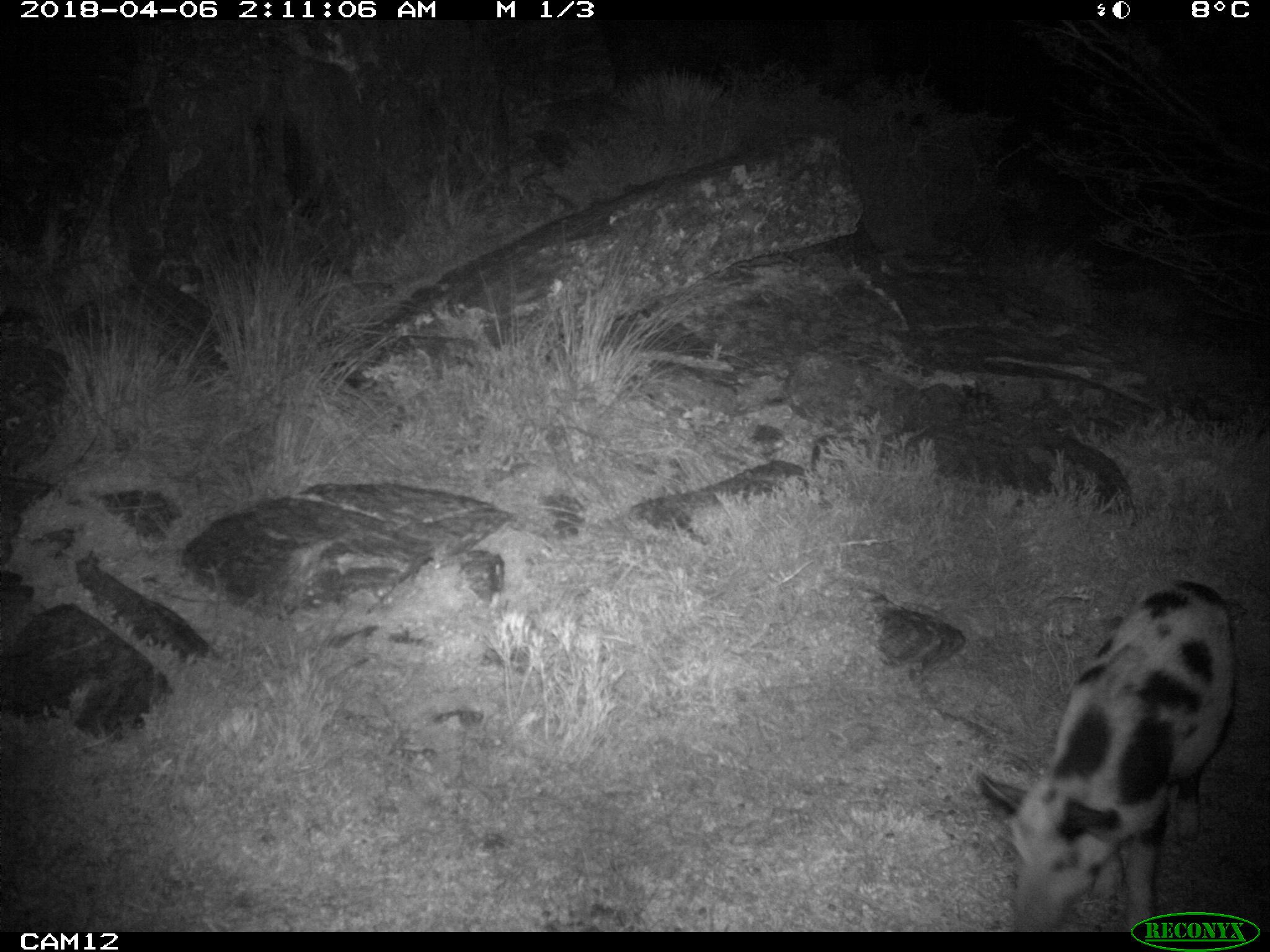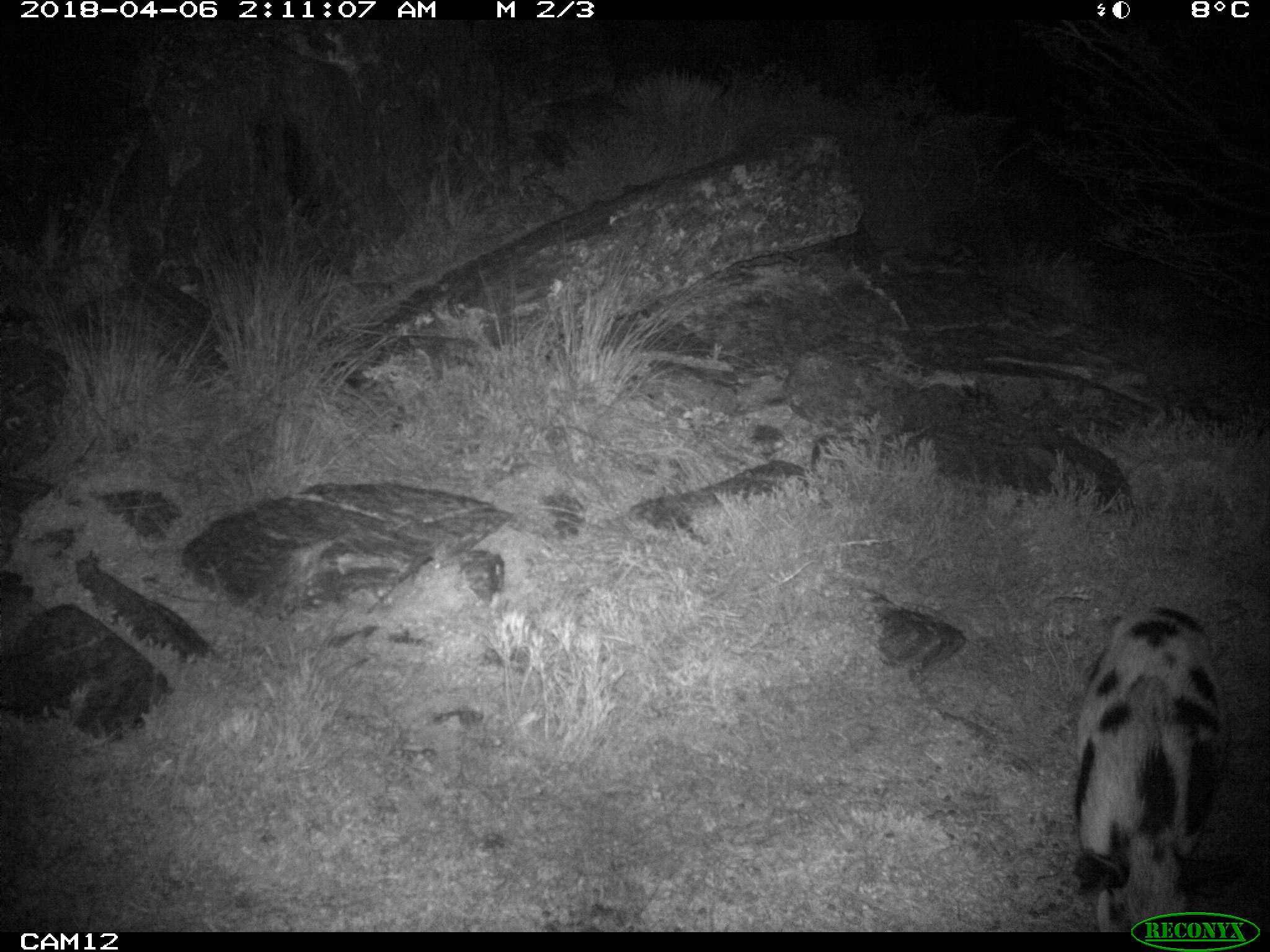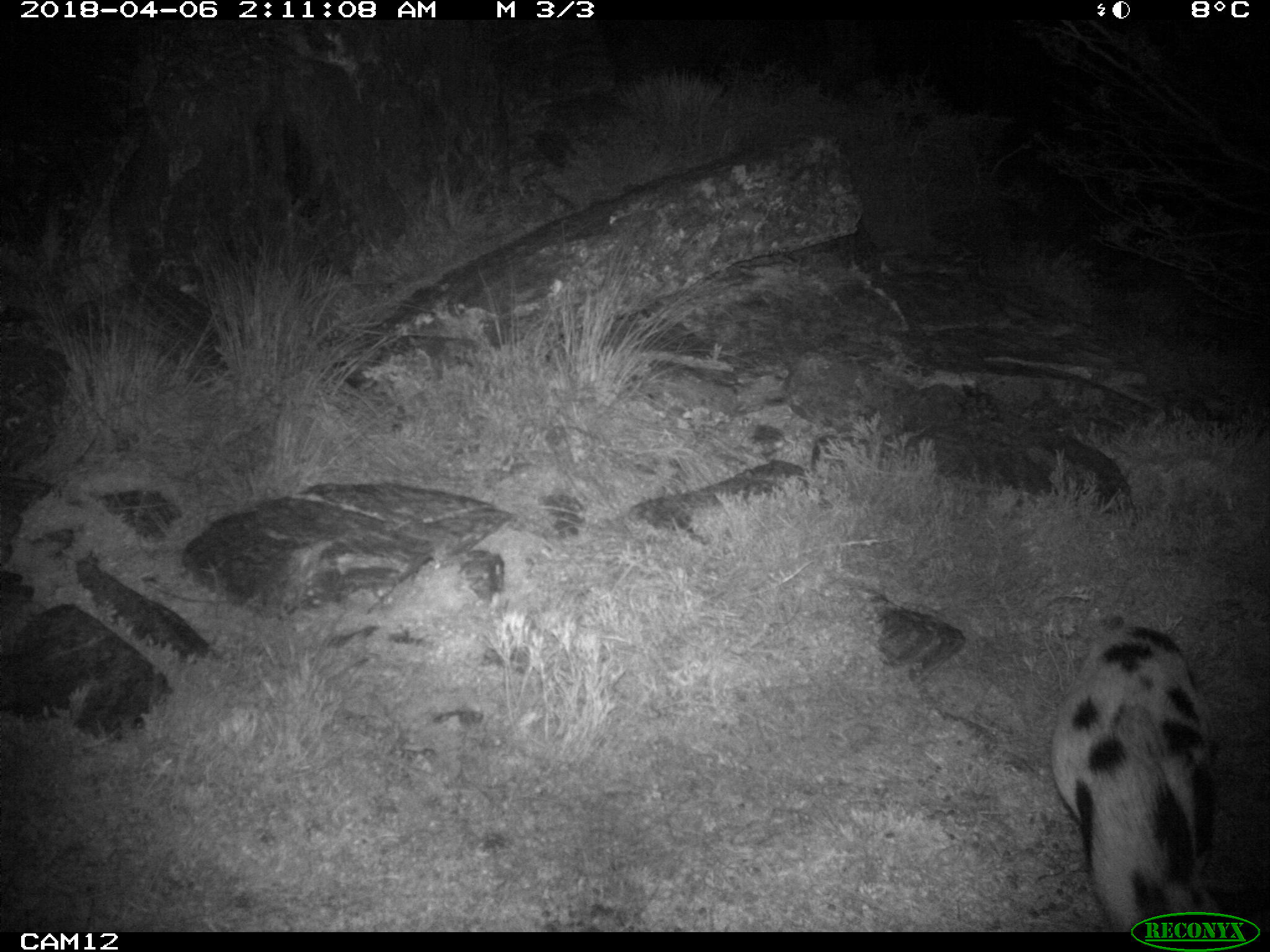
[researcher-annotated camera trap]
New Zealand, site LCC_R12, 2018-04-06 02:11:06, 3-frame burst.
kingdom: Animalia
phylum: Chordata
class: Mammalia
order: Artiodactyla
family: Suidae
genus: Sus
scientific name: Sus scrofa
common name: pig